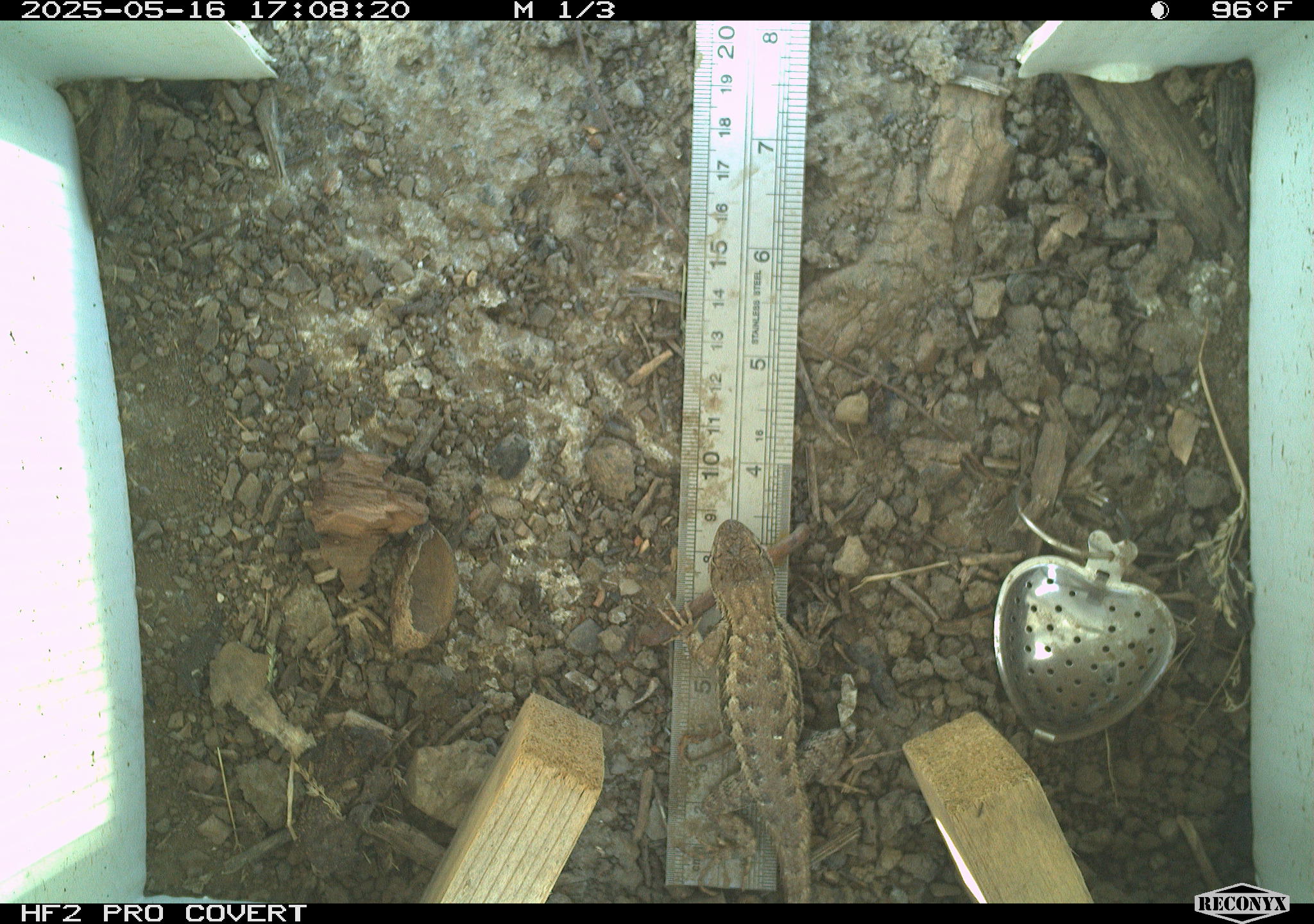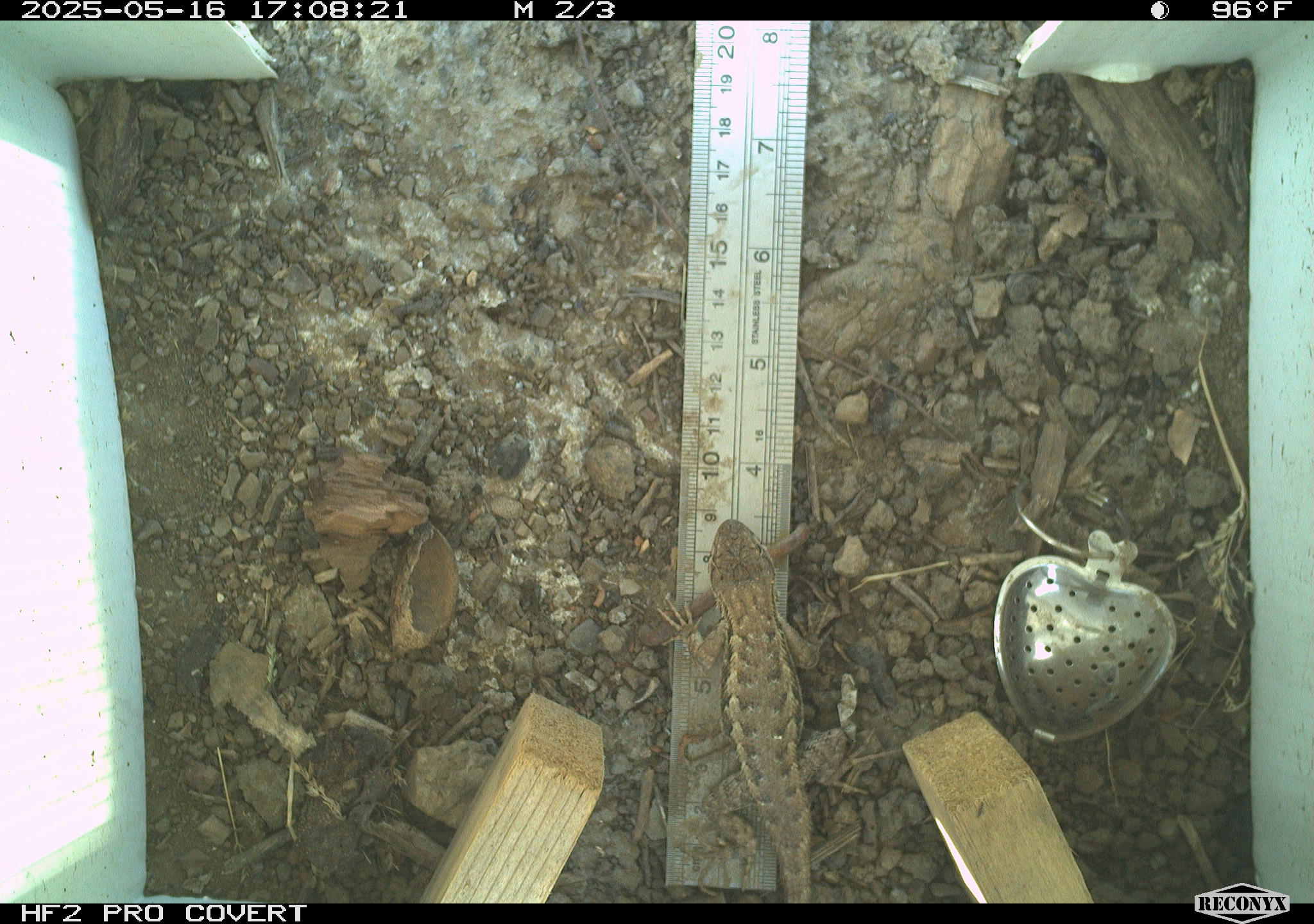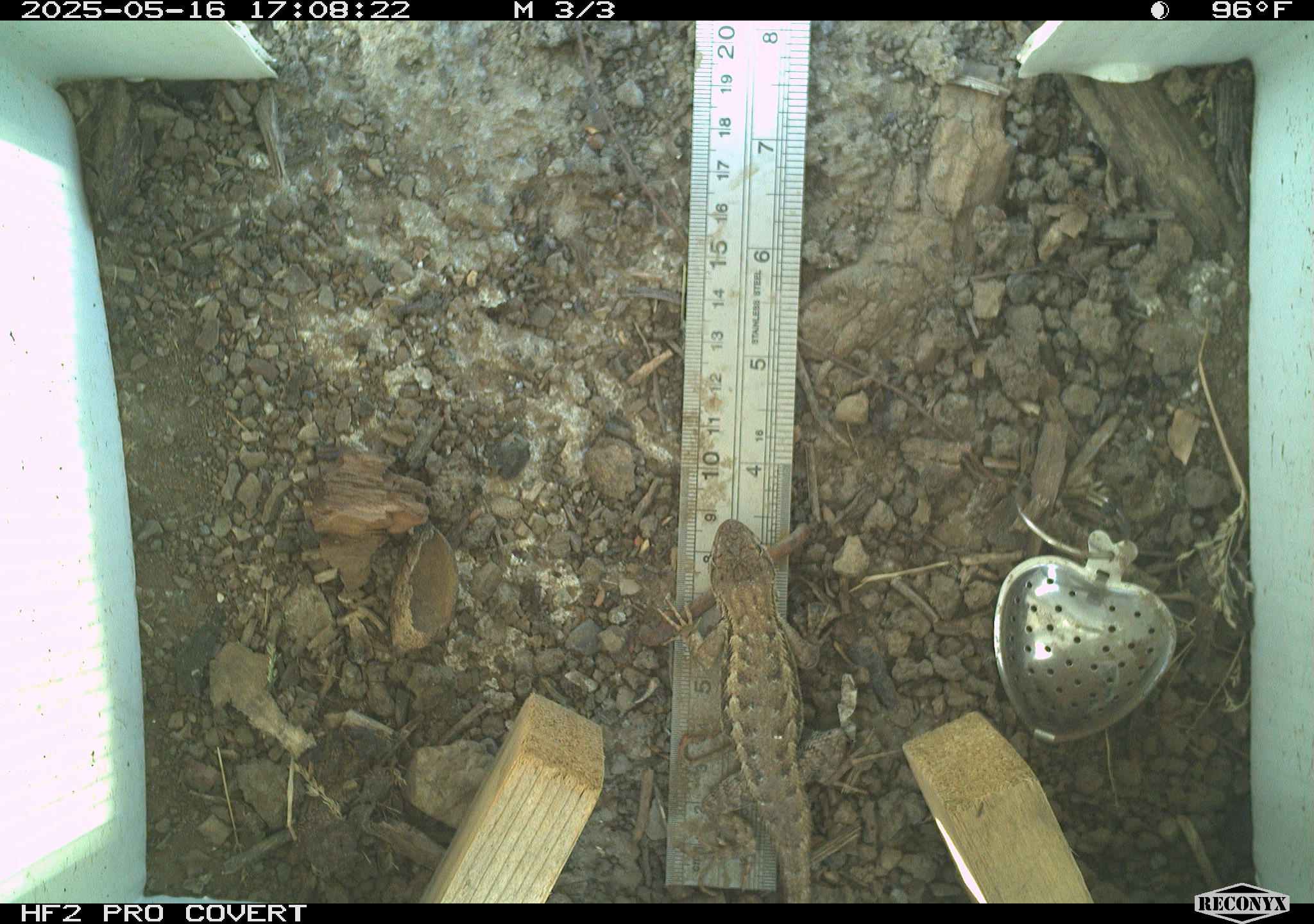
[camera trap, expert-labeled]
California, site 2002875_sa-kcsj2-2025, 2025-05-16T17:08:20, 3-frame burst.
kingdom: Animalia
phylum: Chordata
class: Reptilia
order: Squamata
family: Phrynosomatidae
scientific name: Phrynosomatidae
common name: north american spiny lizards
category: sceloporus/uta species